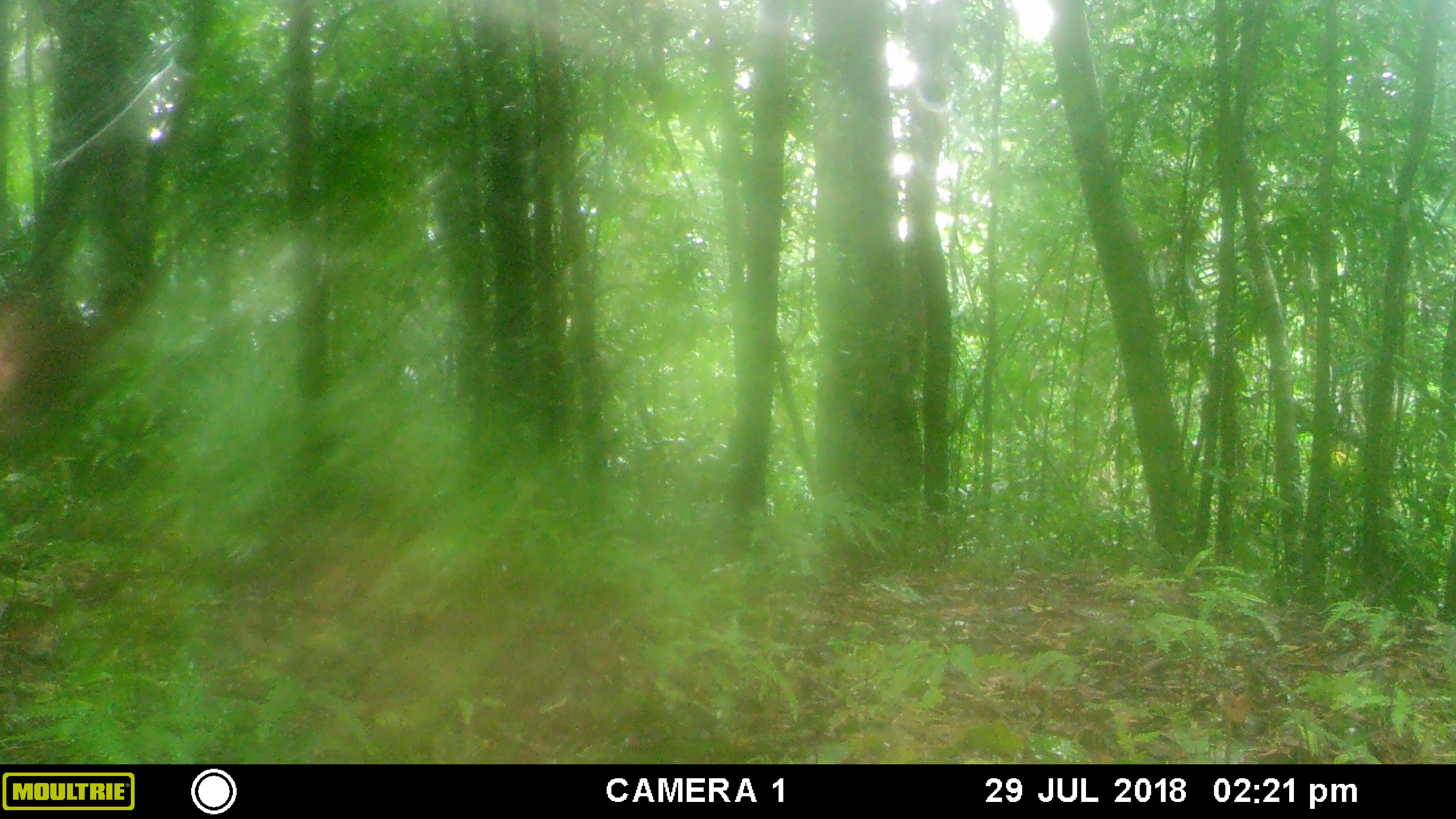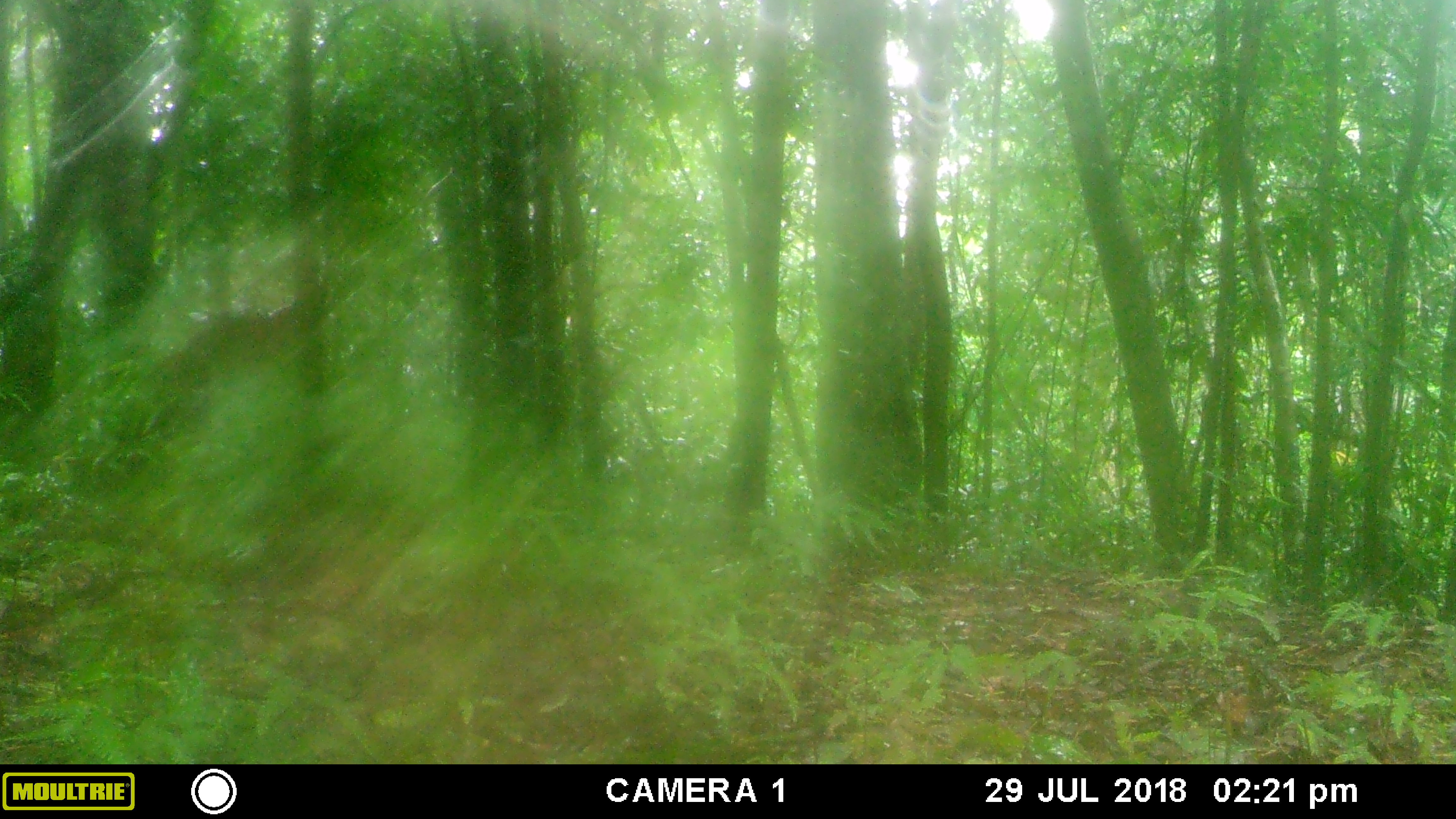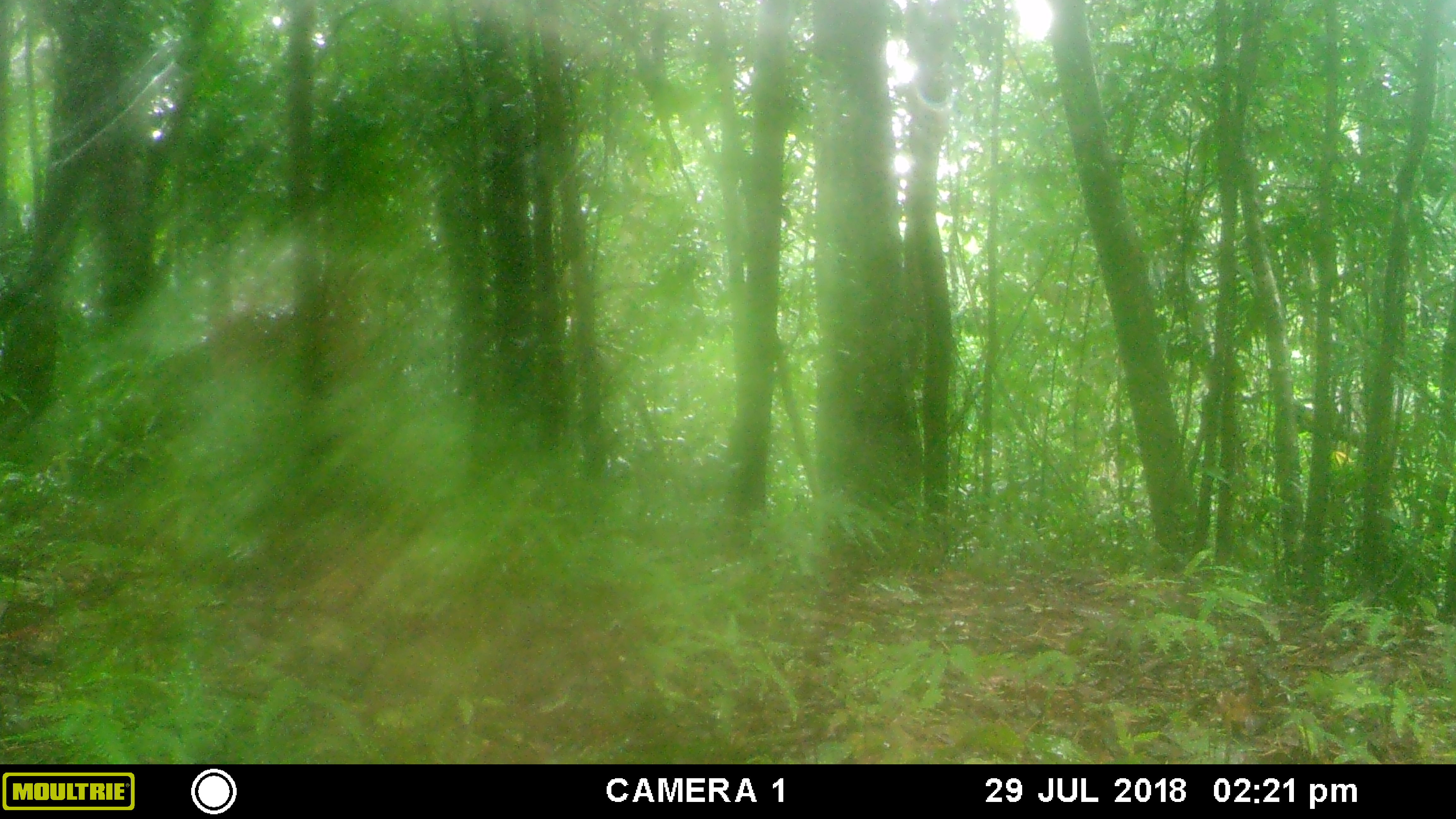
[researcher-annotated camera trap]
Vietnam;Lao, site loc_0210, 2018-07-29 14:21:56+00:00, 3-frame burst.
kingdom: Animalia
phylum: Chordata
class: Mammalia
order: Primates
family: Cercopithecidae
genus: Macaca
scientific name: Macaca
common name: macaque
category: unidentified macaque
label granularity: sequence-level